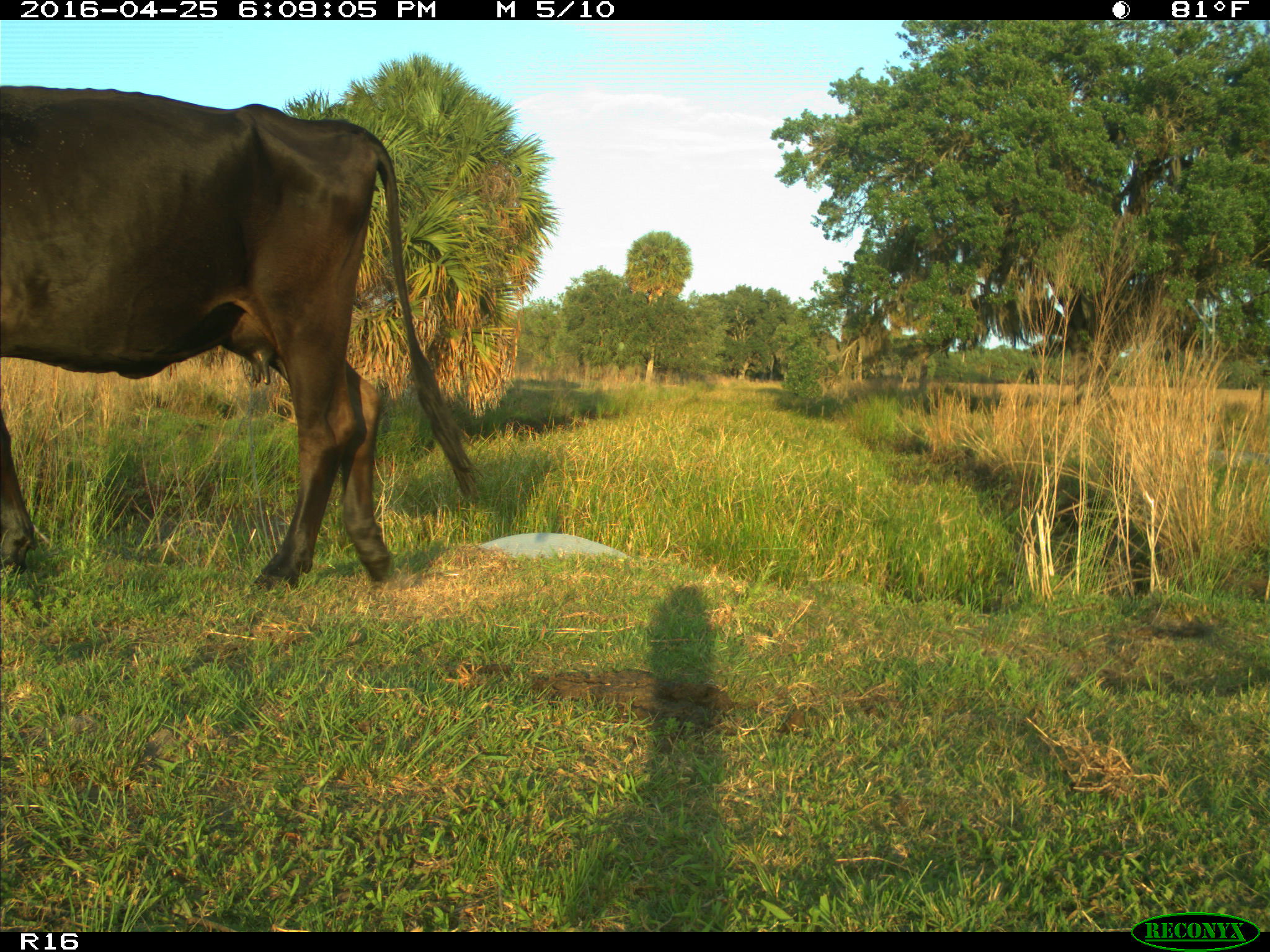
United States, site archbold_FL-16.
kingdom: Animalia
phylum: Chordata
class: Mammalia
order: Artiodactyla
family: Bovidae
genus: Bos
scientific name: Bos taurus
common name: domestic cow